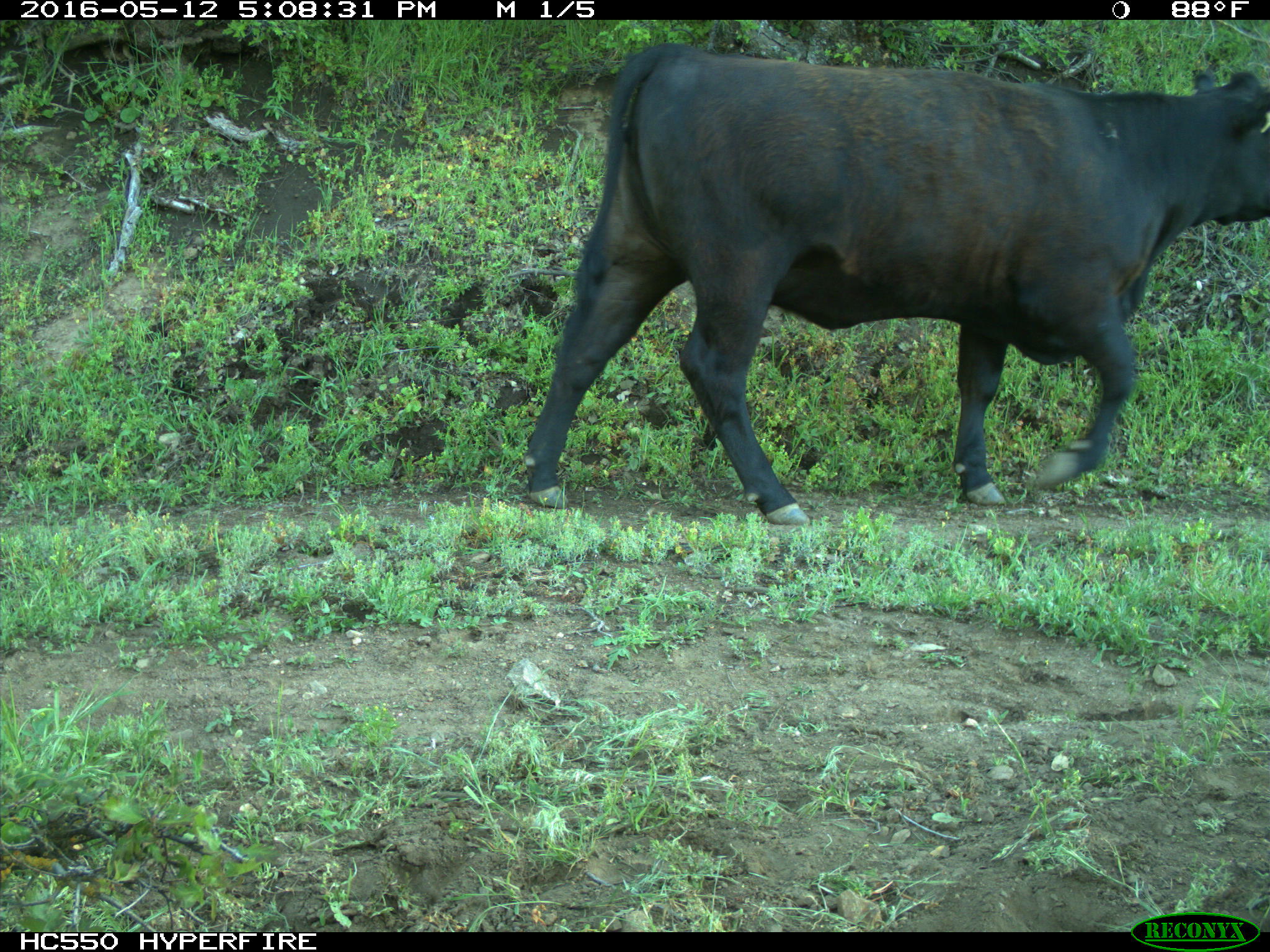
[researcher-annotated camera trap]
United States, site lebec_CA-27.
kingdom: Animalia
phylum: Chordata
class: Mammalia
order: Artiodactyla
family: Bovidae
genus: Bos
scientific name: Bos taurus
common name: domestic cow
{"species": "Bos taurus (domestic cow)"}